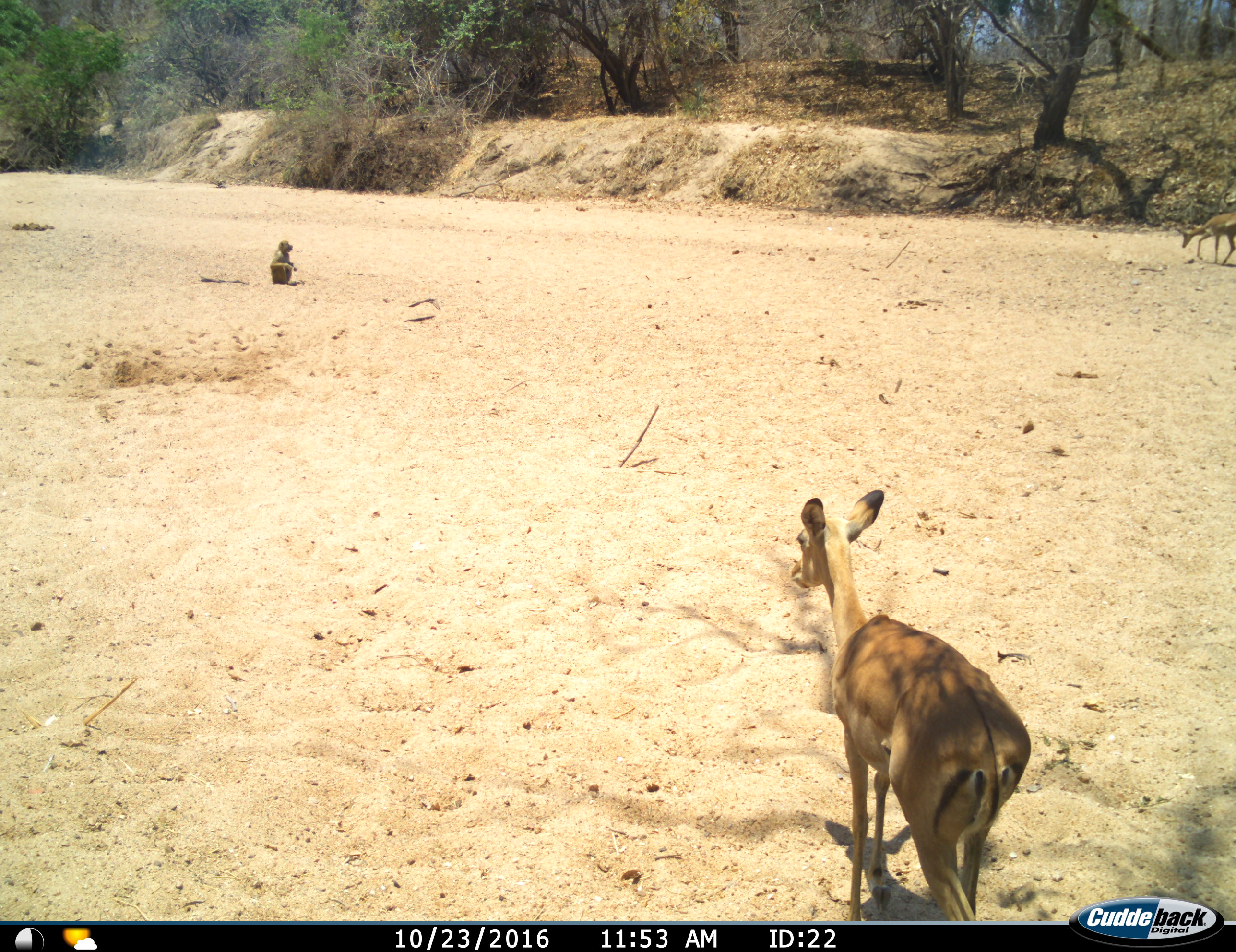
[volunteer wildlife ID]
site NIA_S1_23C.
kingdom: Animalia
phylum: Chordata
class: Mammalia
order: Primates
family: Cercopithecidae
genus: Papio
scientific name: Papio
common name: baboon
Baboon (Papio), count 1. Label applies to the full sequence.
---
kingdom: Animalia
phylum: Chordata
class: Mammalia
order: Artiodactyla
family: Bovidae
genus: Aepyceros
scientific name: Aepyceros melampus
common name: impala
Impala (Aepyceros melampus), count 2. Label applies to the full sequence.